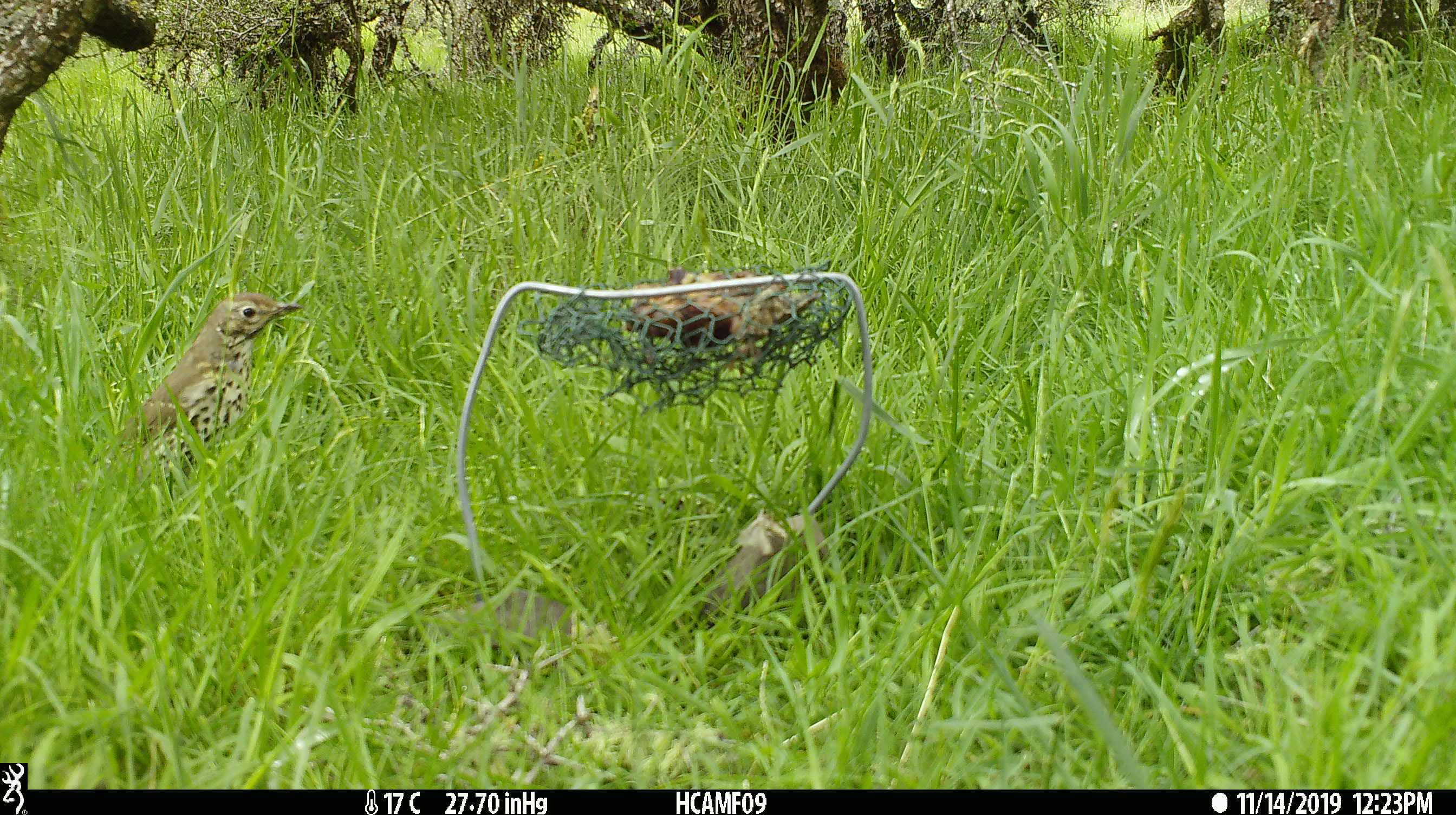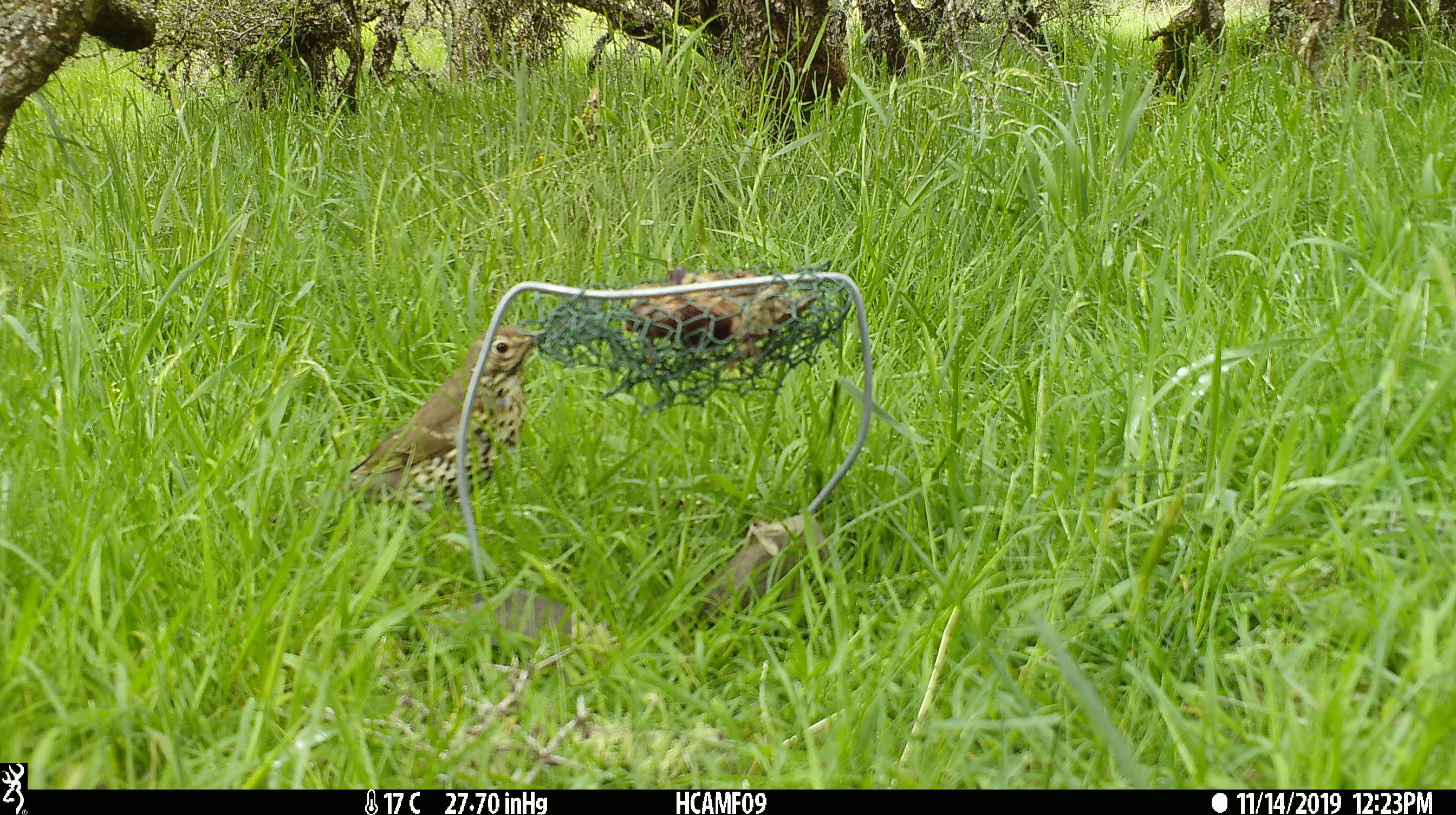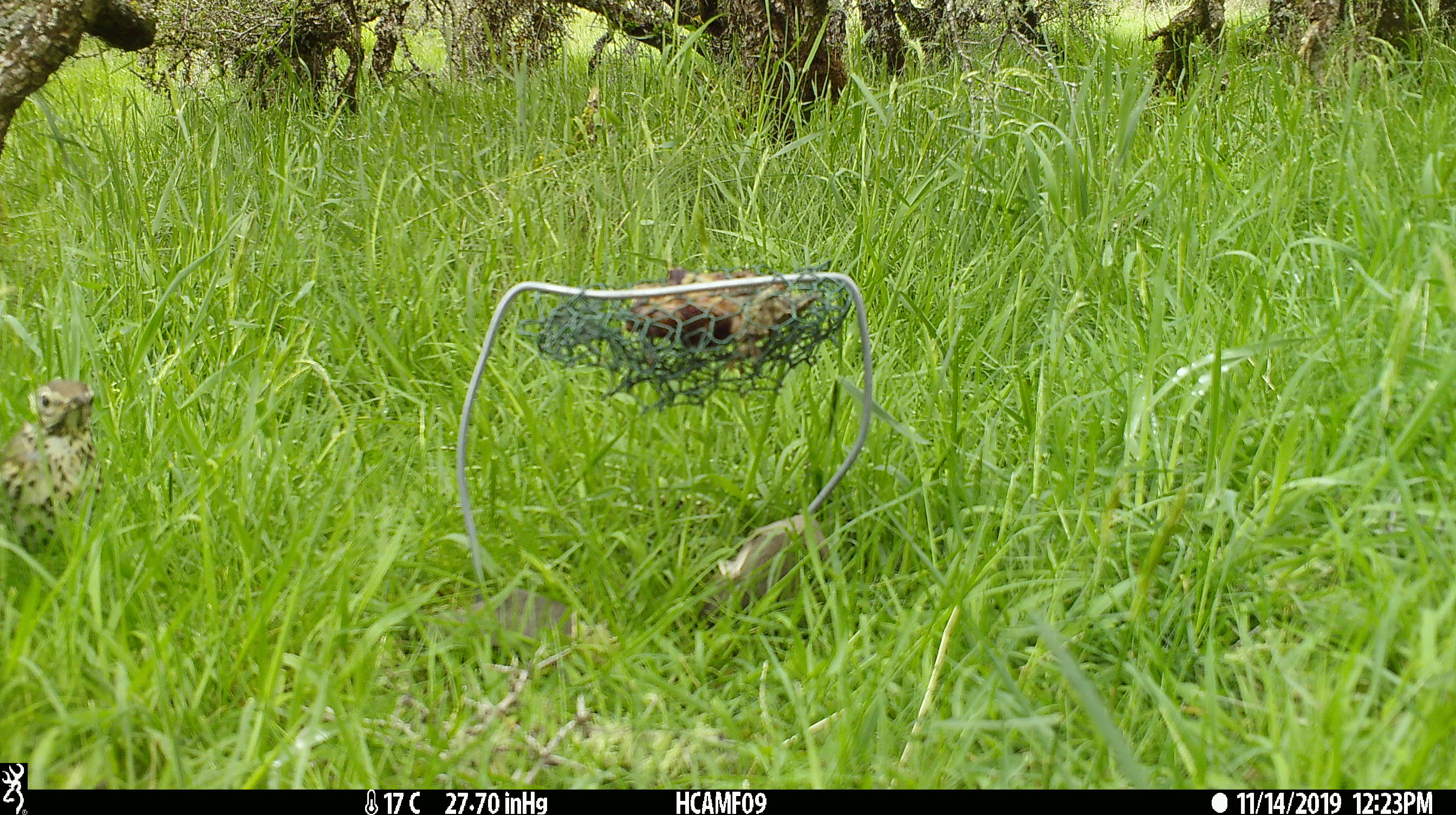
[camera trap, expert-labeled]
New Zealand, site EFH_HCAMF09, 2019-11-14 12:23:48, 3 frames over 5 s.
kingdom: Animalia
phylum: Chordata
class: Aves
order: Passeriformes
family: Turdidae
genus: Turdus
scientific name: Turdus philomelos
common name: song thrush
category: thrush